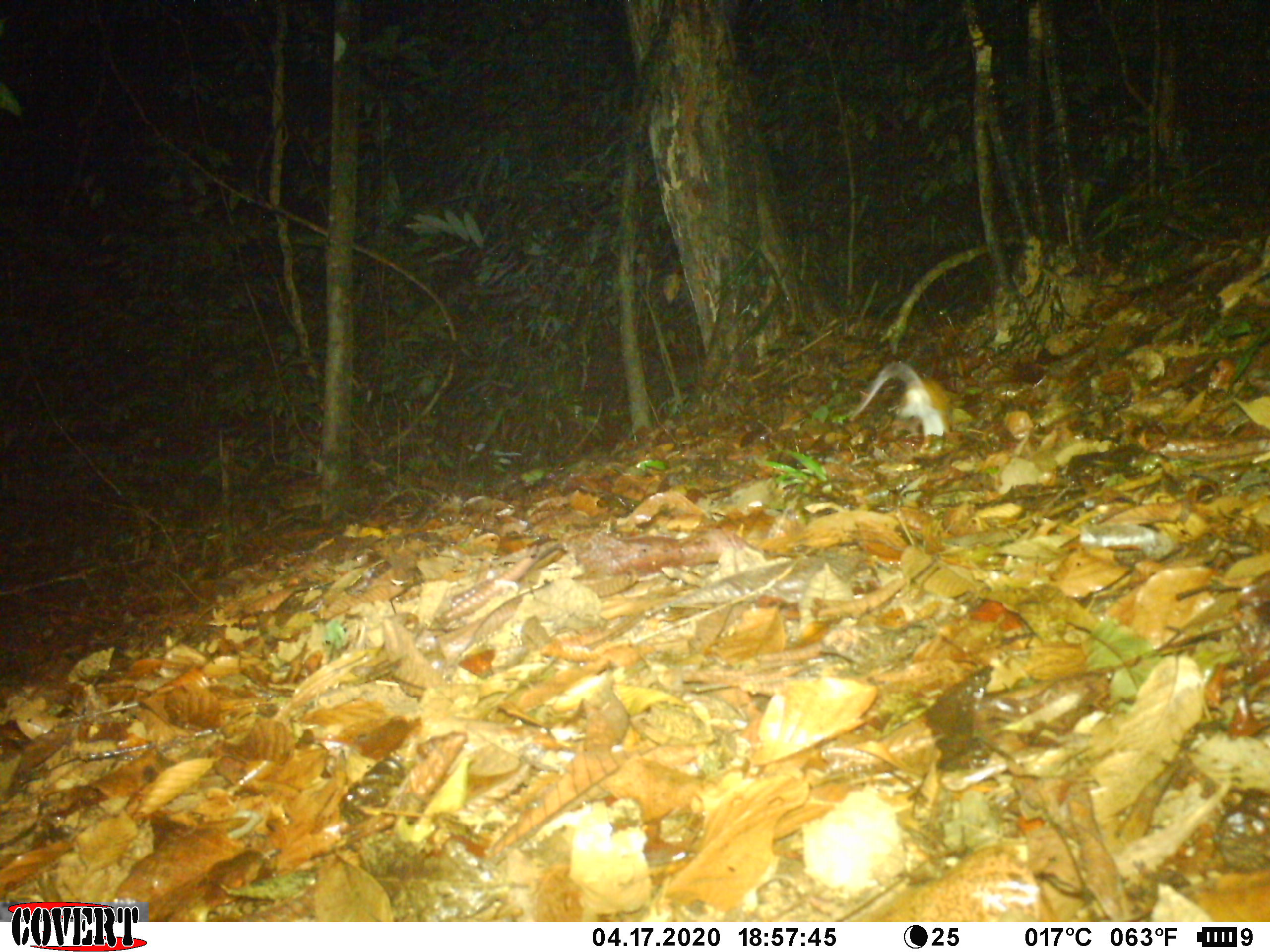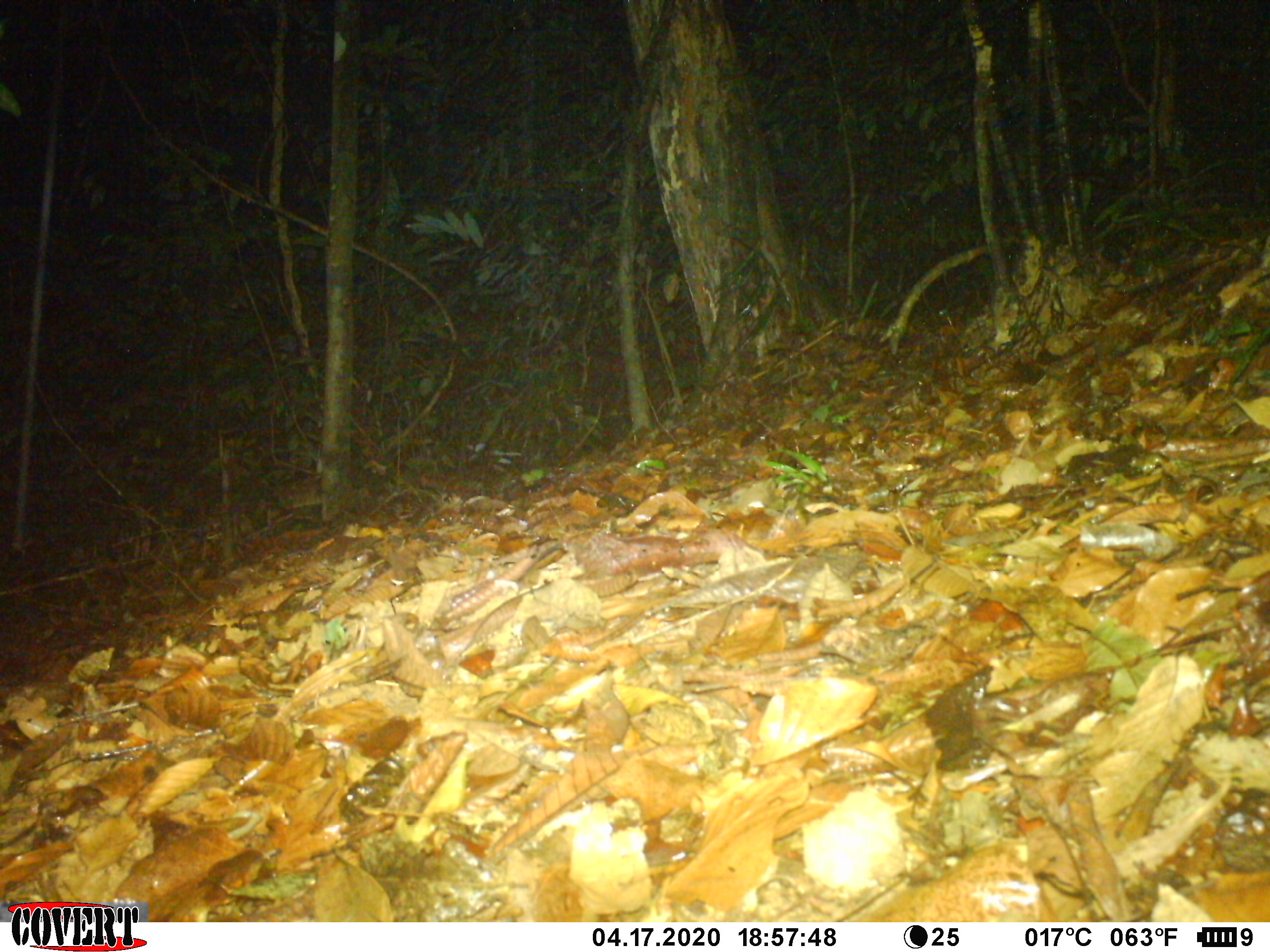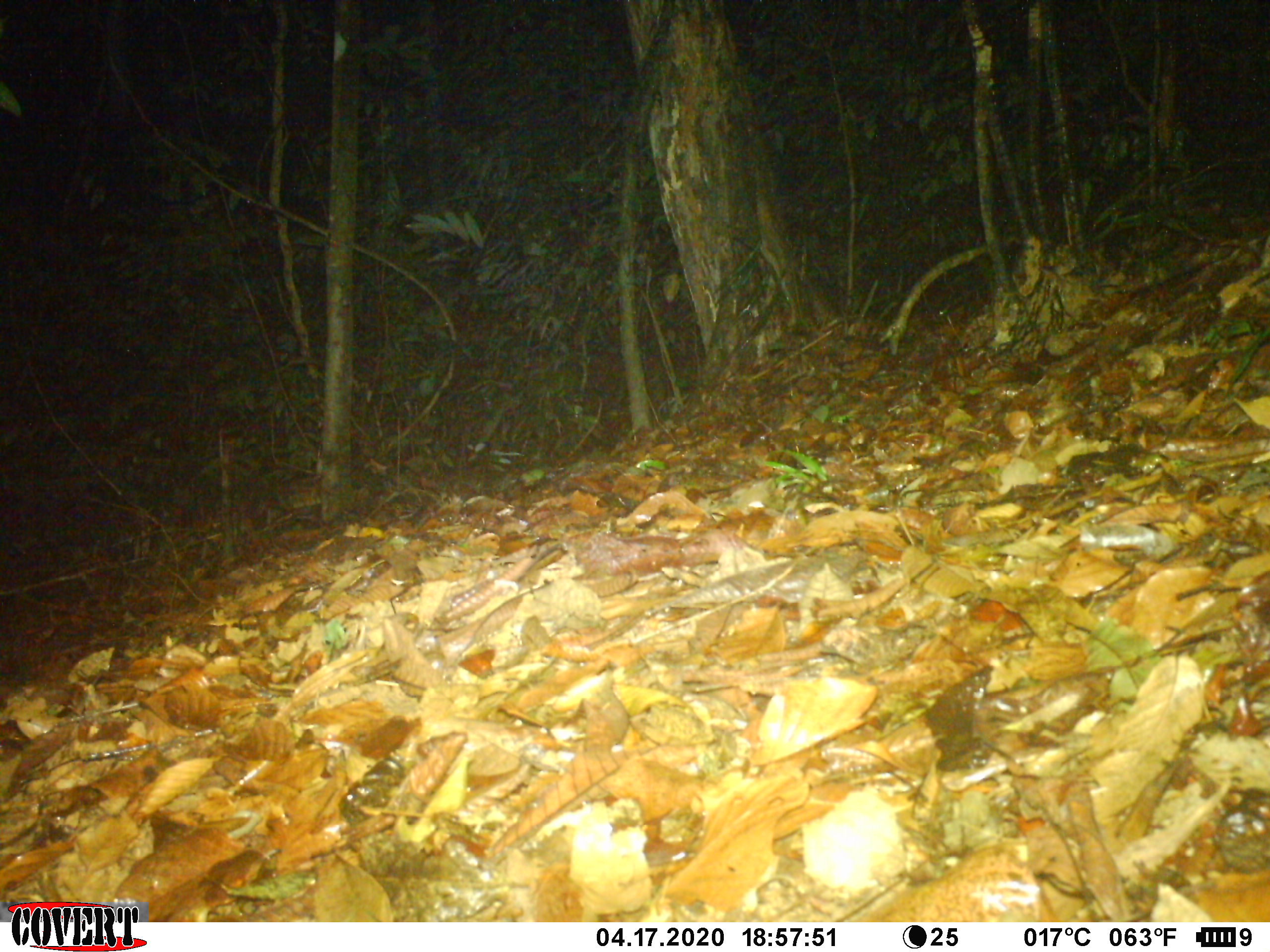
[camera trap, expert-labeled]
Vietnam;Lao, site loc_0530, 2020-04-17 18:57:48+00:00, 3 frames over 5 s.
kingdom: Animalia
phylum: Chordata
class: Mammalia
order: Rodentia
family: Muridae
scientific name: Muridae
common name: old-world mice and rats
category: unidentified murid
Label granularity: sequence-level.